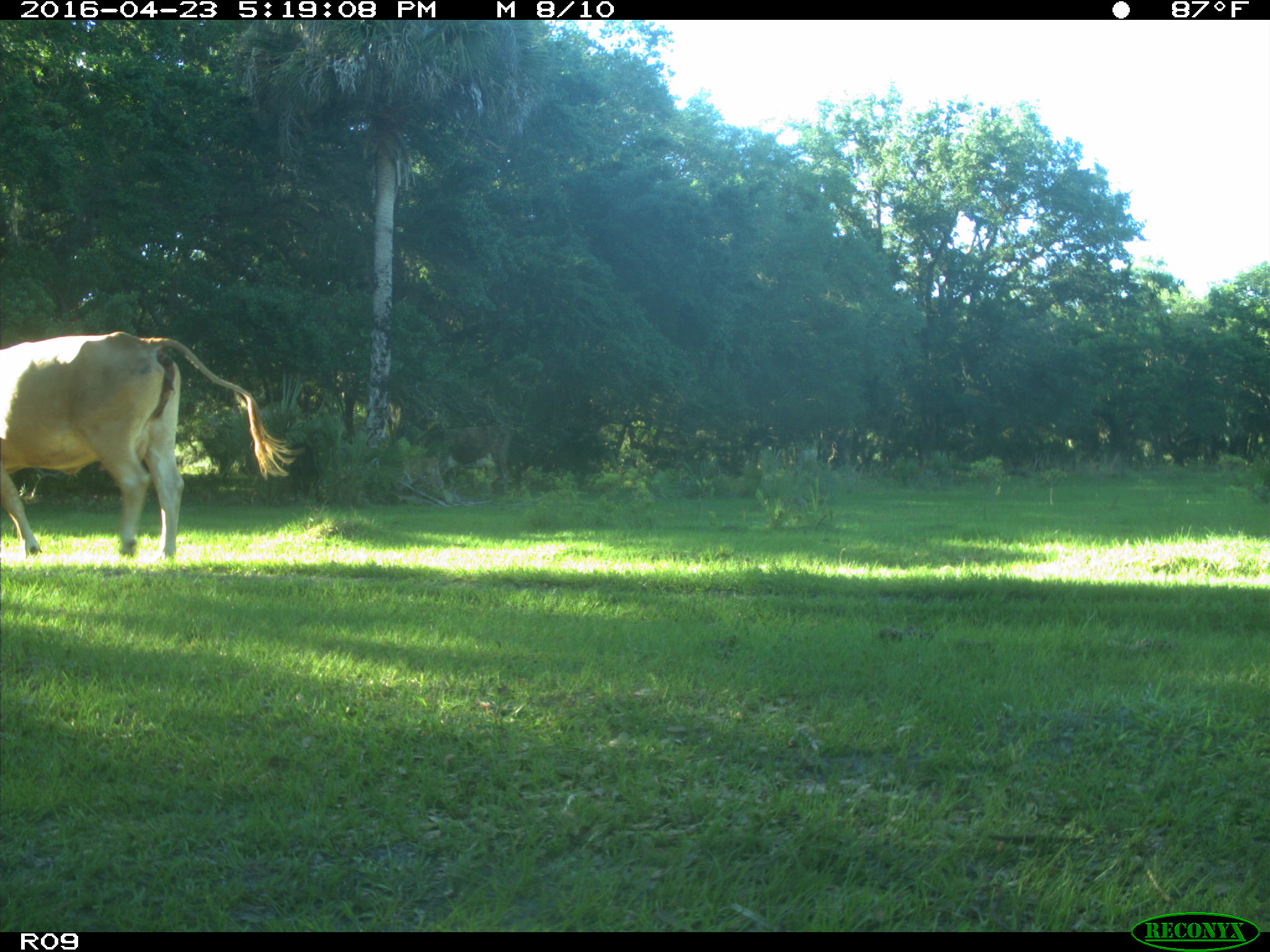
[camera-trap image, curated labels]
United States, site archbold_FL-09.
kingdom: Animalia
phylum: Chordata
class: Mammalia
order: Artiodactyla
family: Bovidae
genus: Bos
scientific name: Bos taurus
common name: domestic cow